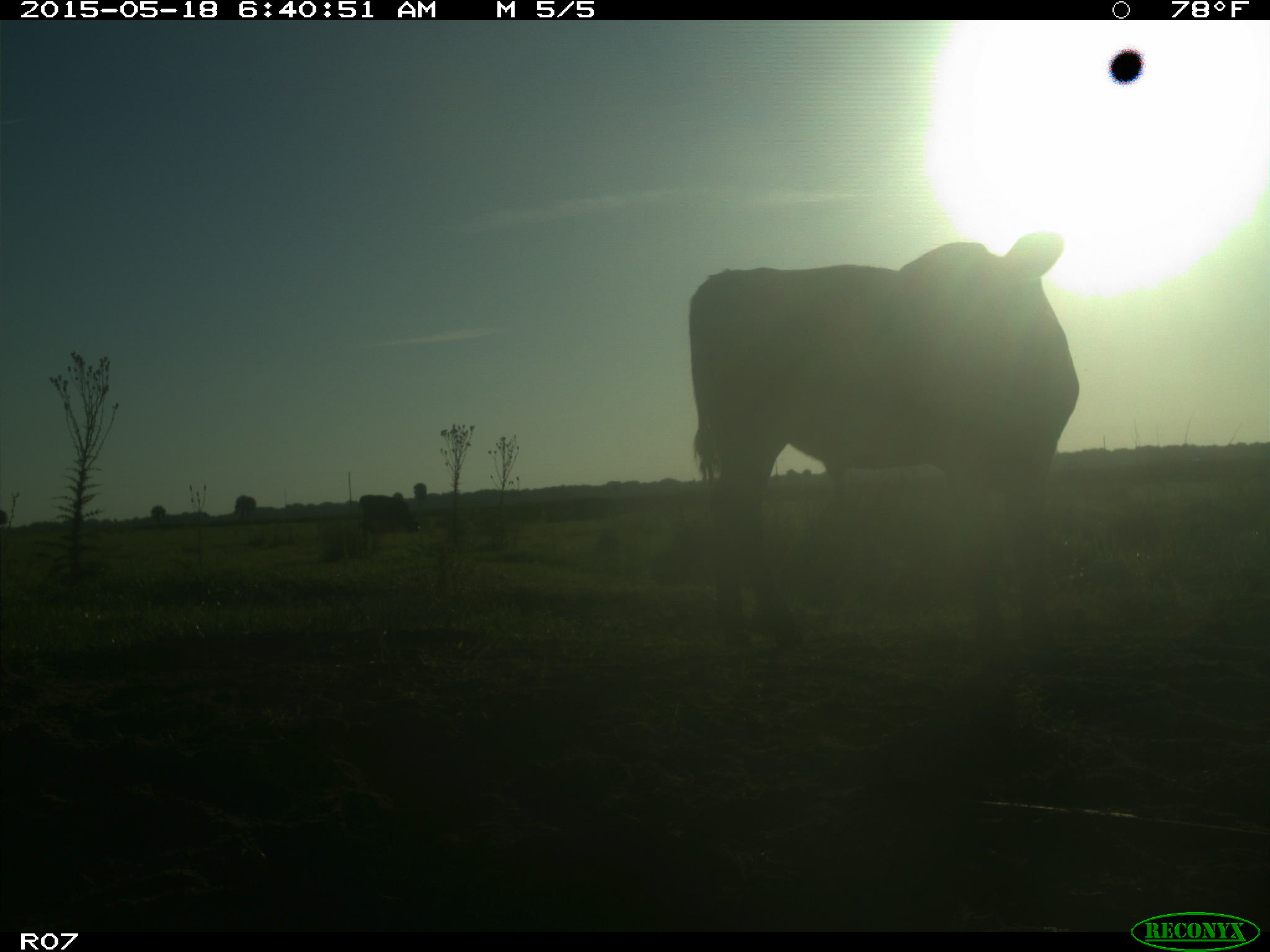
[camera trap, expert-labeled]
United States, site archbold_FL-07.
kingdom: Animalia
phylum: Chordata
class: Mammalia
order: Artiodactyla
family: Bovidae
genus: Bos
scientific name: Bos taurus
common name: domestic cow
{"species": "Bos taurus (domestic cow)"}